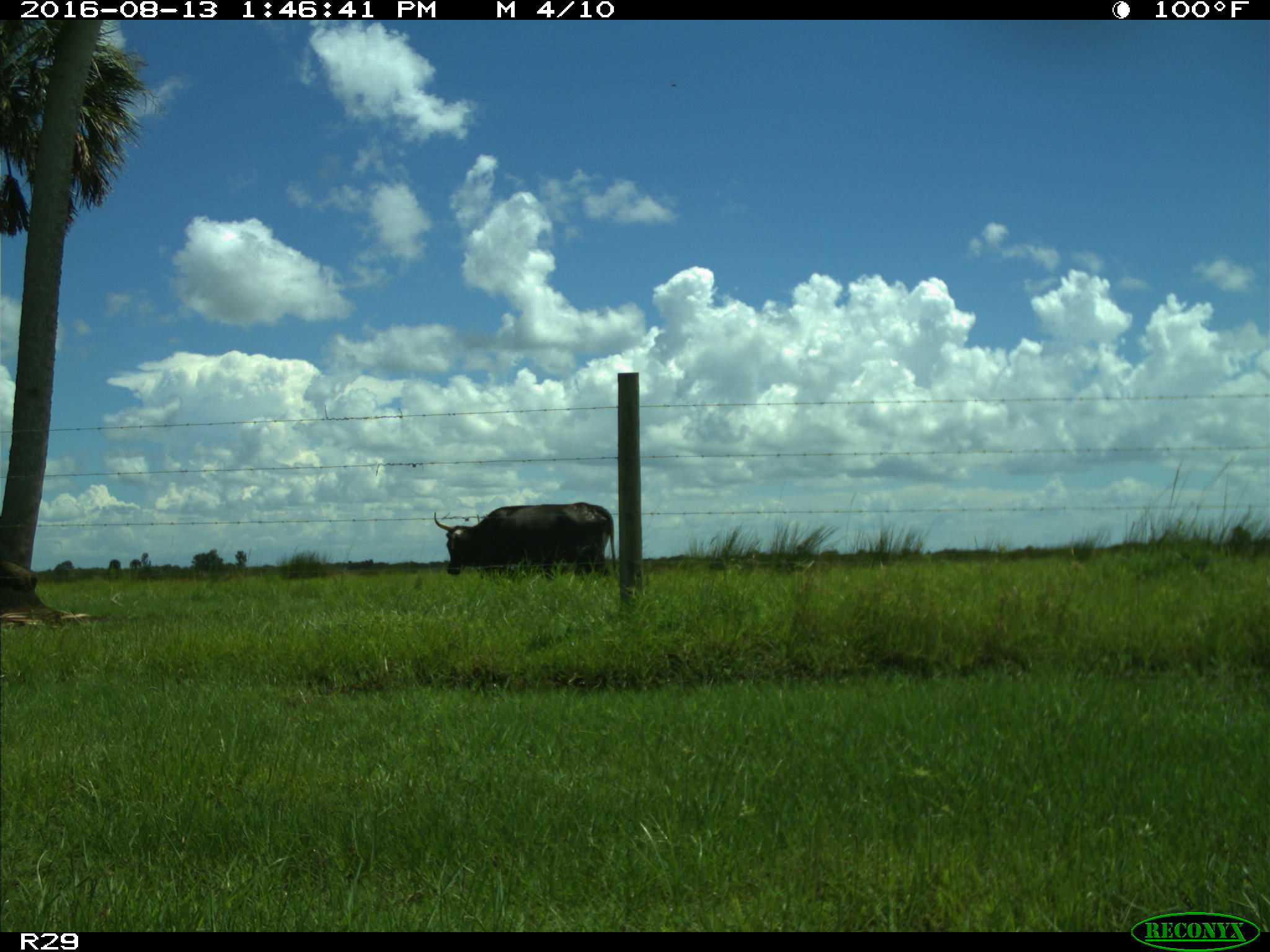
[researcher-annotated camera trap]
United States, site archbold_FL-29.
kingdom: Animalia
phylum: Chordata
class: Mammalia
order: Artiodactyla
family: Bovidae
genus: Bos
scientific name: Bos taurus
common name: domestic cow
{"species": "Bos taurus (domestic cow)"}